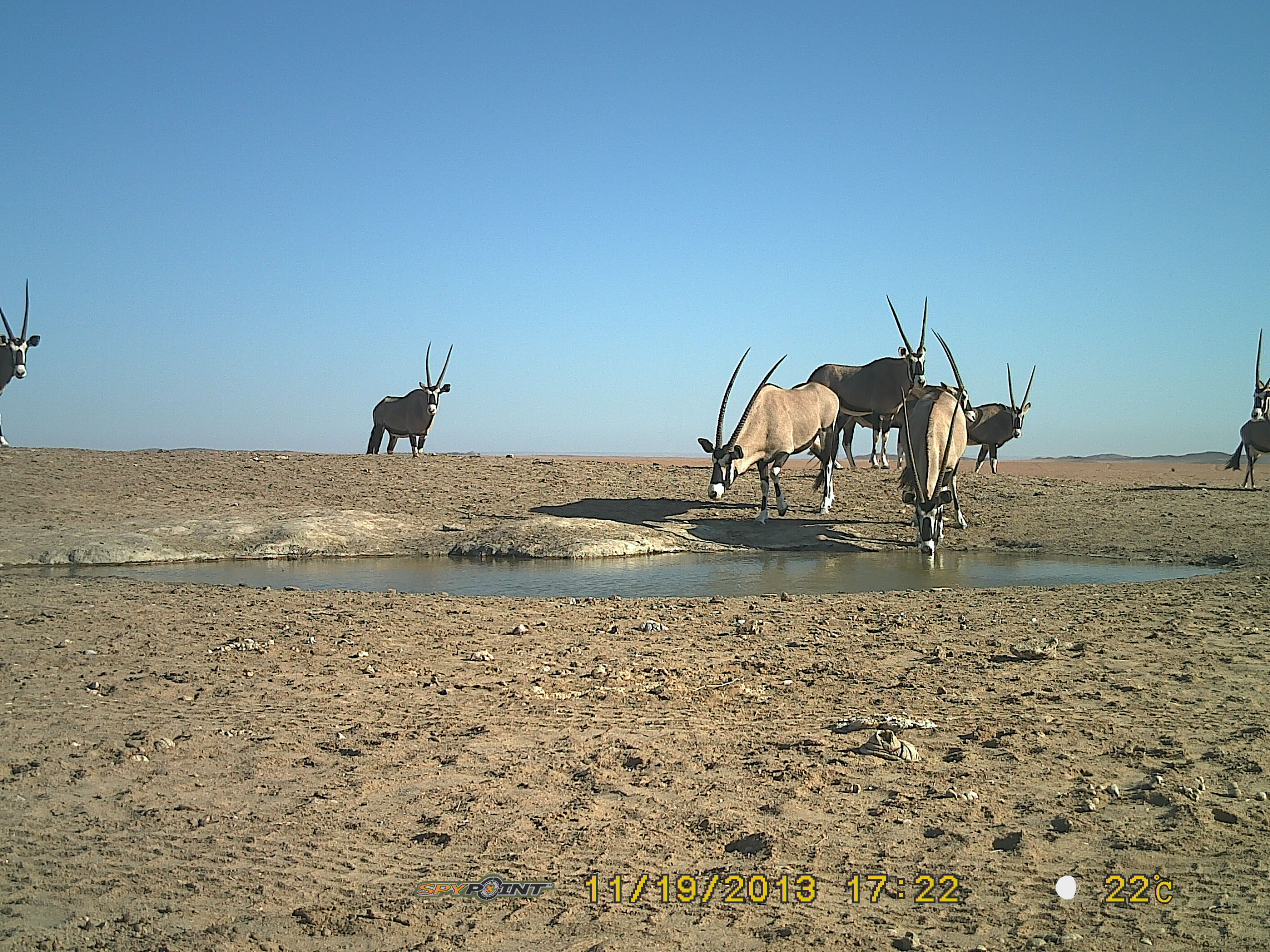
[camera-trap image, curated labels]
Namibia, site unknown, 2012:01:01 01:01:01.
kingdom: Animalia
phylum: Chordata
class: Mammalia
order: Artiodactyla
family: Bovidae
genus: Oryx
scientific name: Oryx gazella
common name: gemsbok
Oryx gazella (gemsbok).